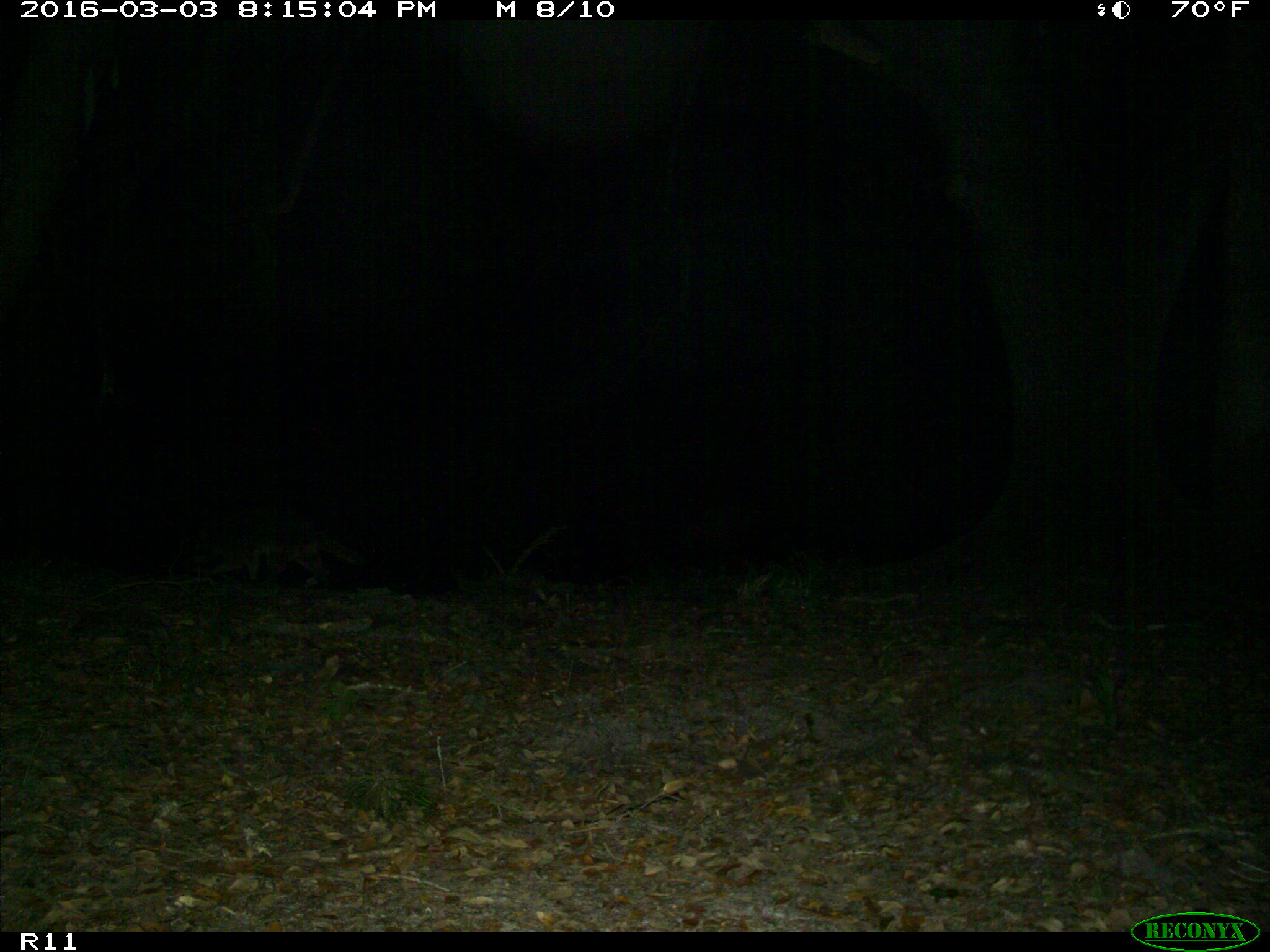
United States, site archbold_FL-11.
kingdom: Animalia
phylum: Chordata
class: Mammalia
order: Carnivora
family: Procyonidae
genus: Procyon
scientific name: Procyon lotor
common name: common raccoon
Procyon lotor (common raccoon).